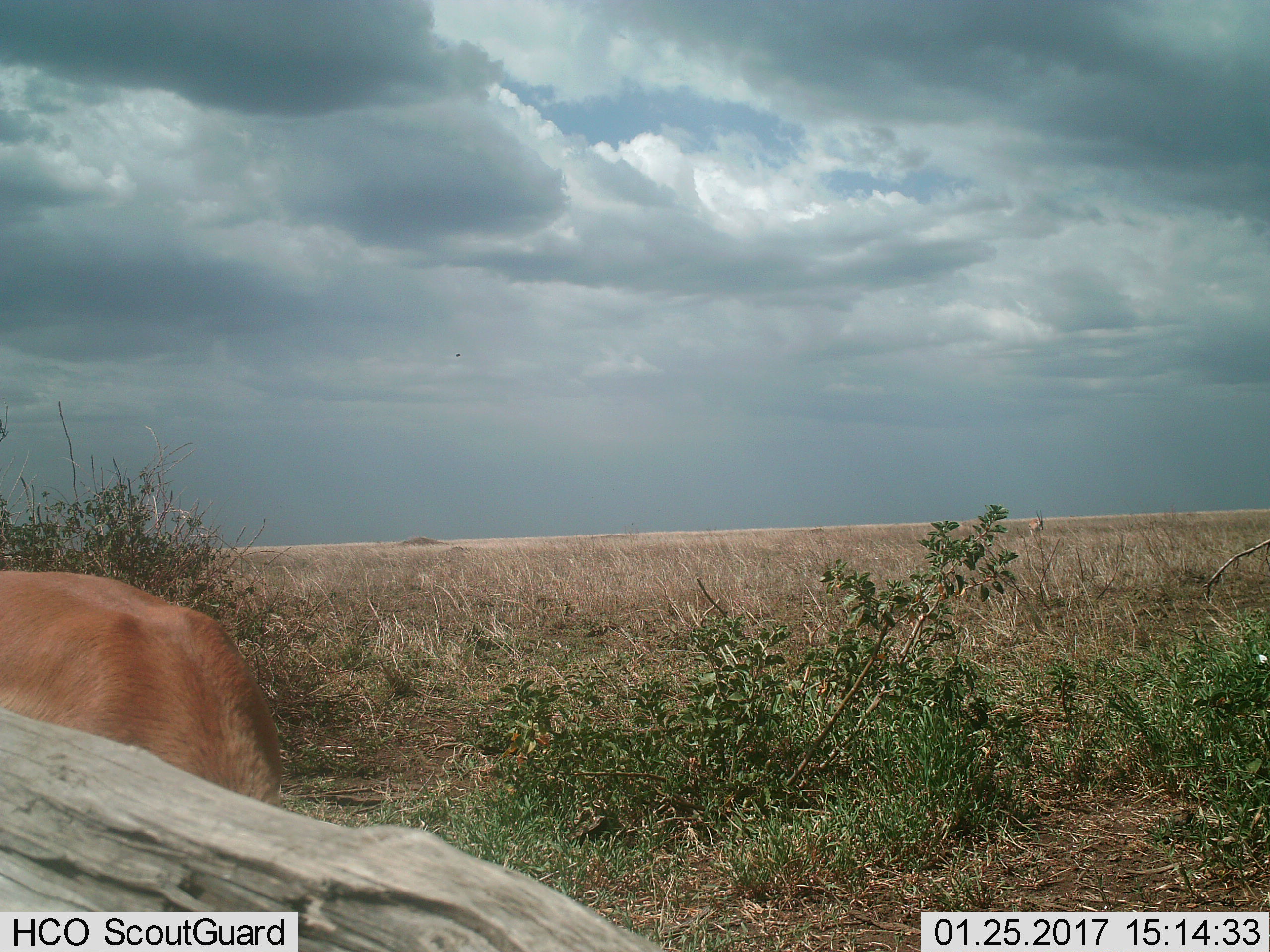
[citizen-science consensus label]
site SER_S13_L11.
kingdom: Animalia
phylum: Chordata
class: Mammalia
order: Artiodactyla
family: Bovidae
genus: Tragelaphus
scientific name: Tragelaphus oryx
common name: eland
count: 2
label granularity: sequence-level